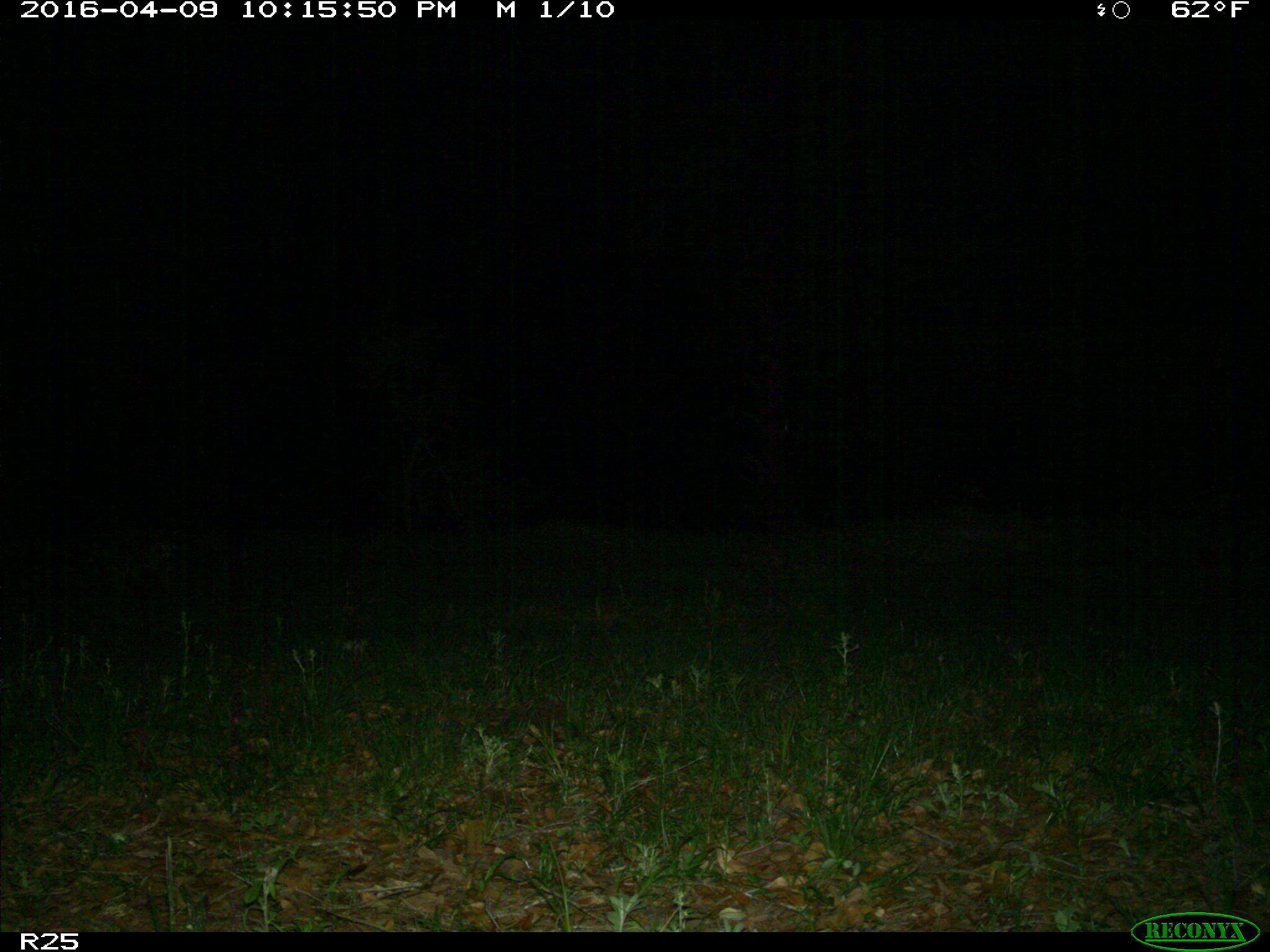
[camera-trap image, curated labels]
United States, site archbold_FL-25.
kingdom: Animalia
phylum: Chordata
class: Mammalia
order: Carnivora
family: Procyonidae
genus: Procyon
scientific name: Procyon lotor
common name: common raccoon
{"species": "Procyon lotor (common raccoon)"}